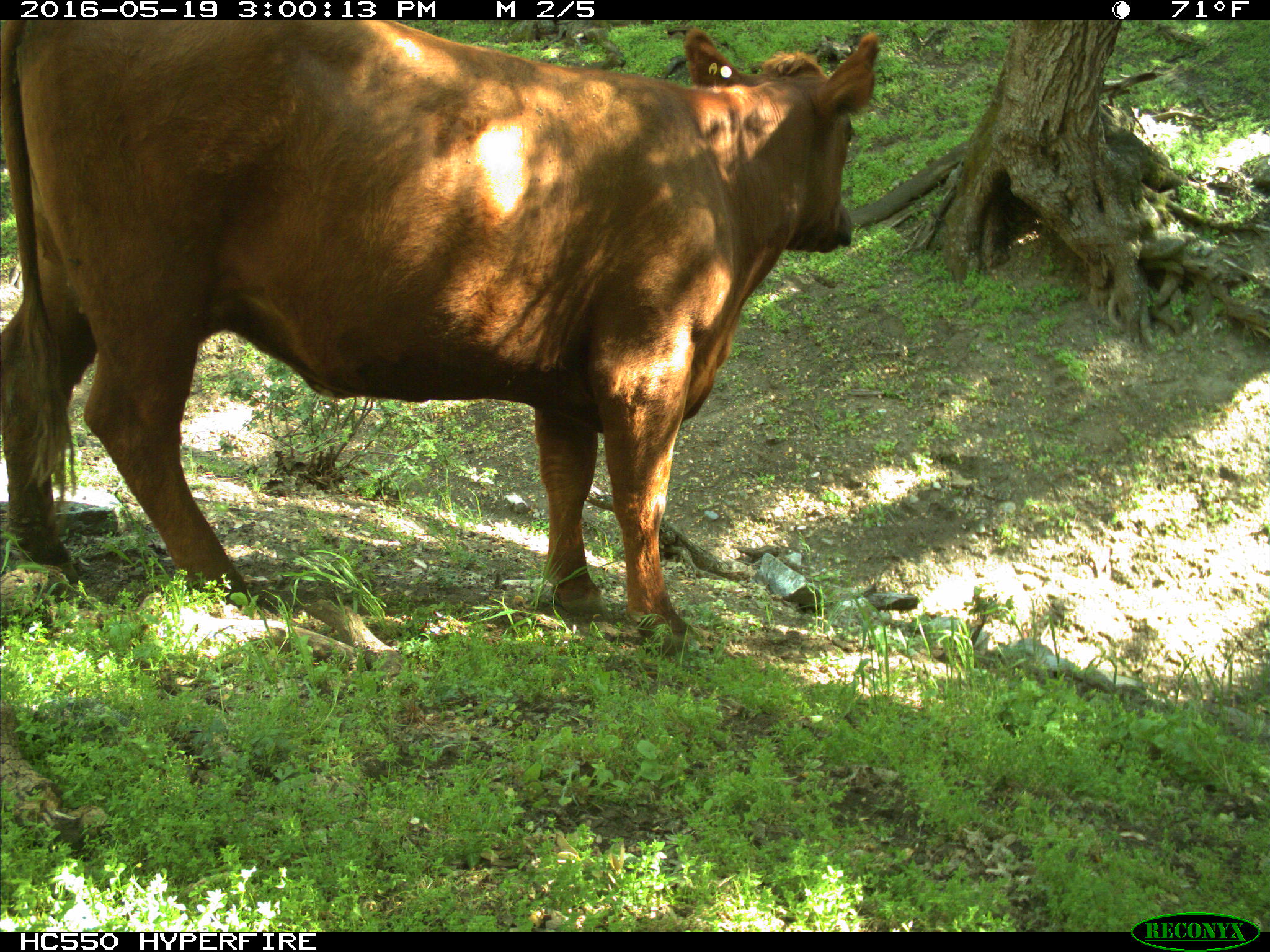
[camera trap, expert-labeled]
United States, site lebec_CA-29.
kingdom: Animalia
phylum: Chordata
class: Mammalia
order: Artiodactyla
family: Bovidae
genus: Bos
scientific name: Bos taurus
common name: domestic cow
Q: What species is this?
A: Bos taurus (domestic cow).